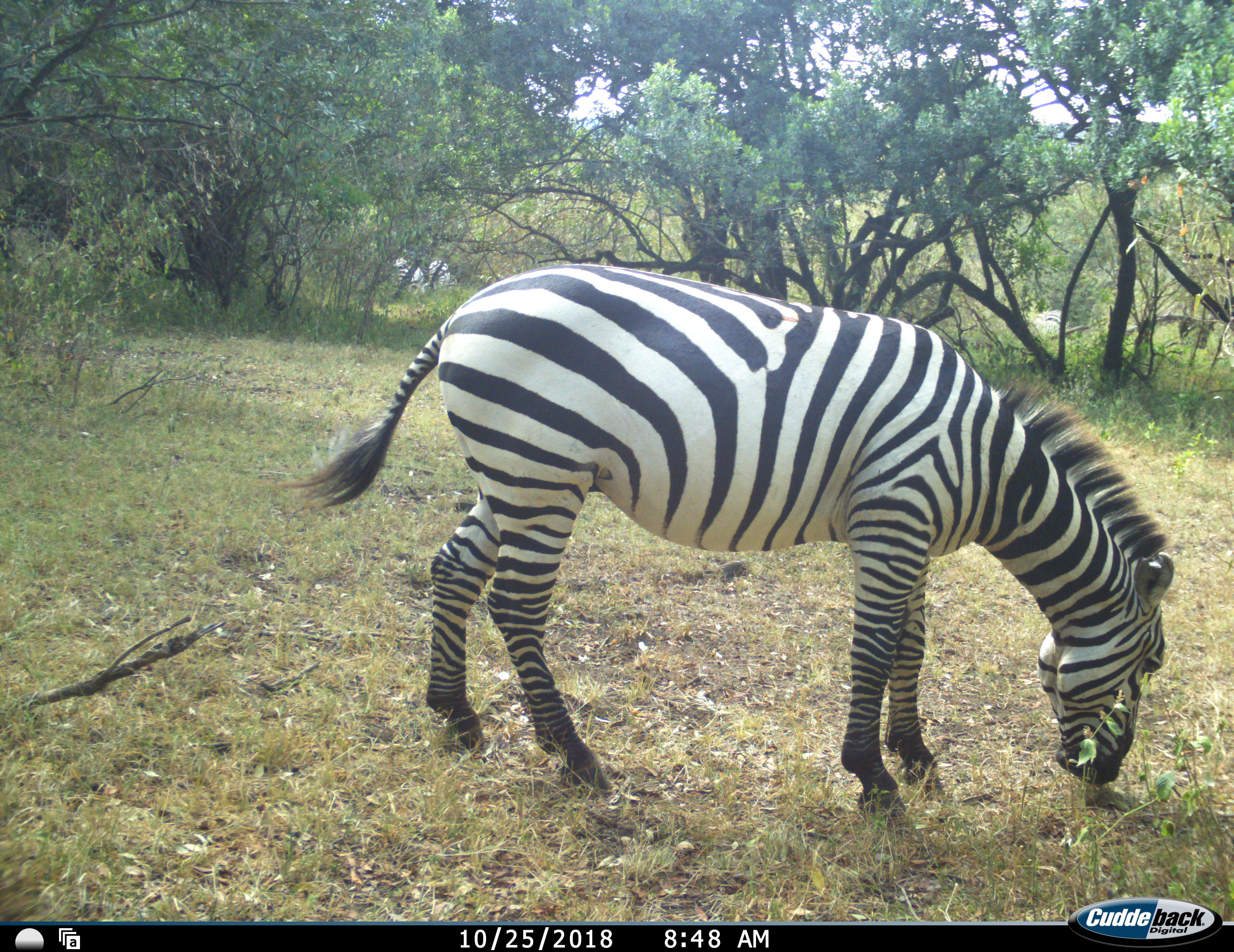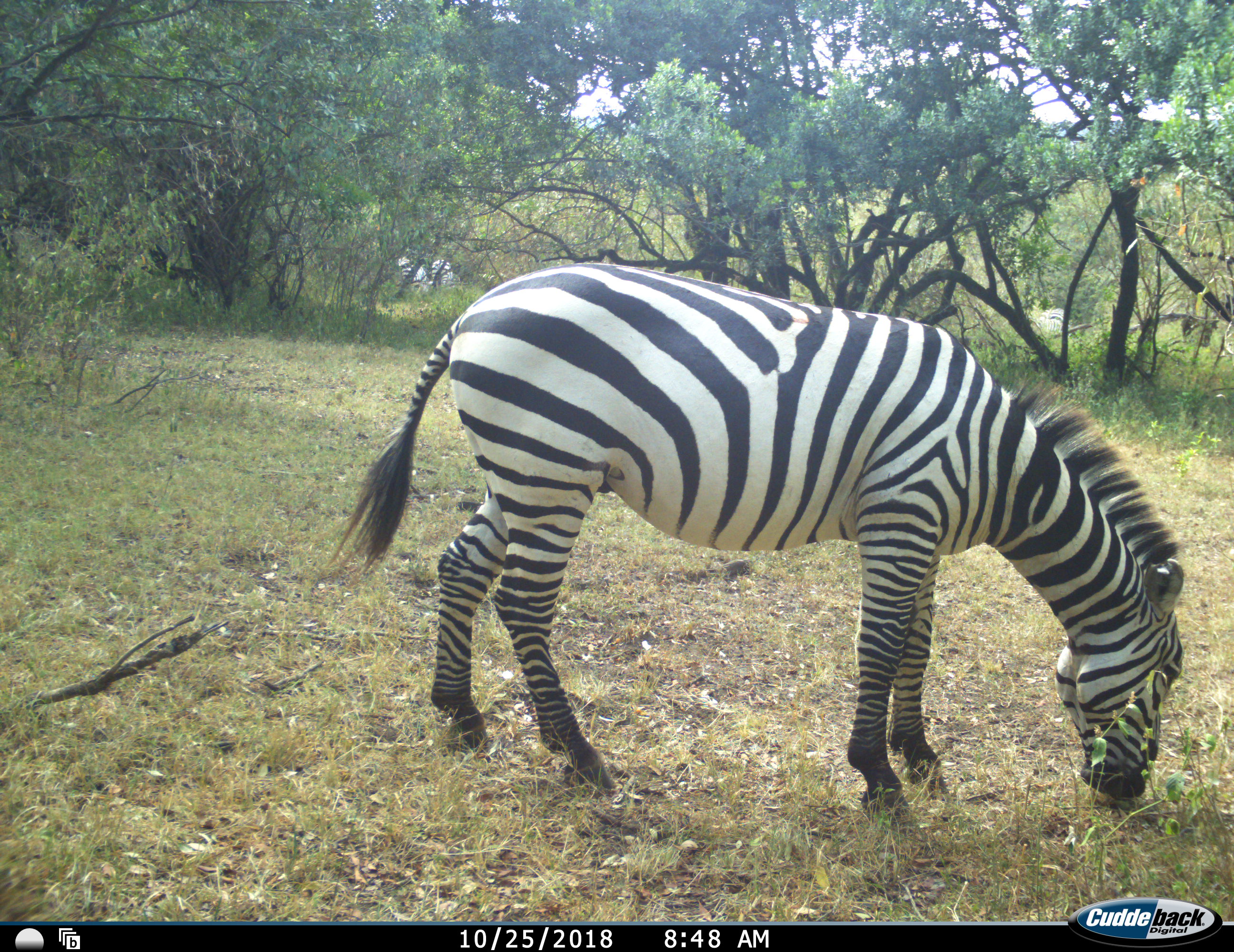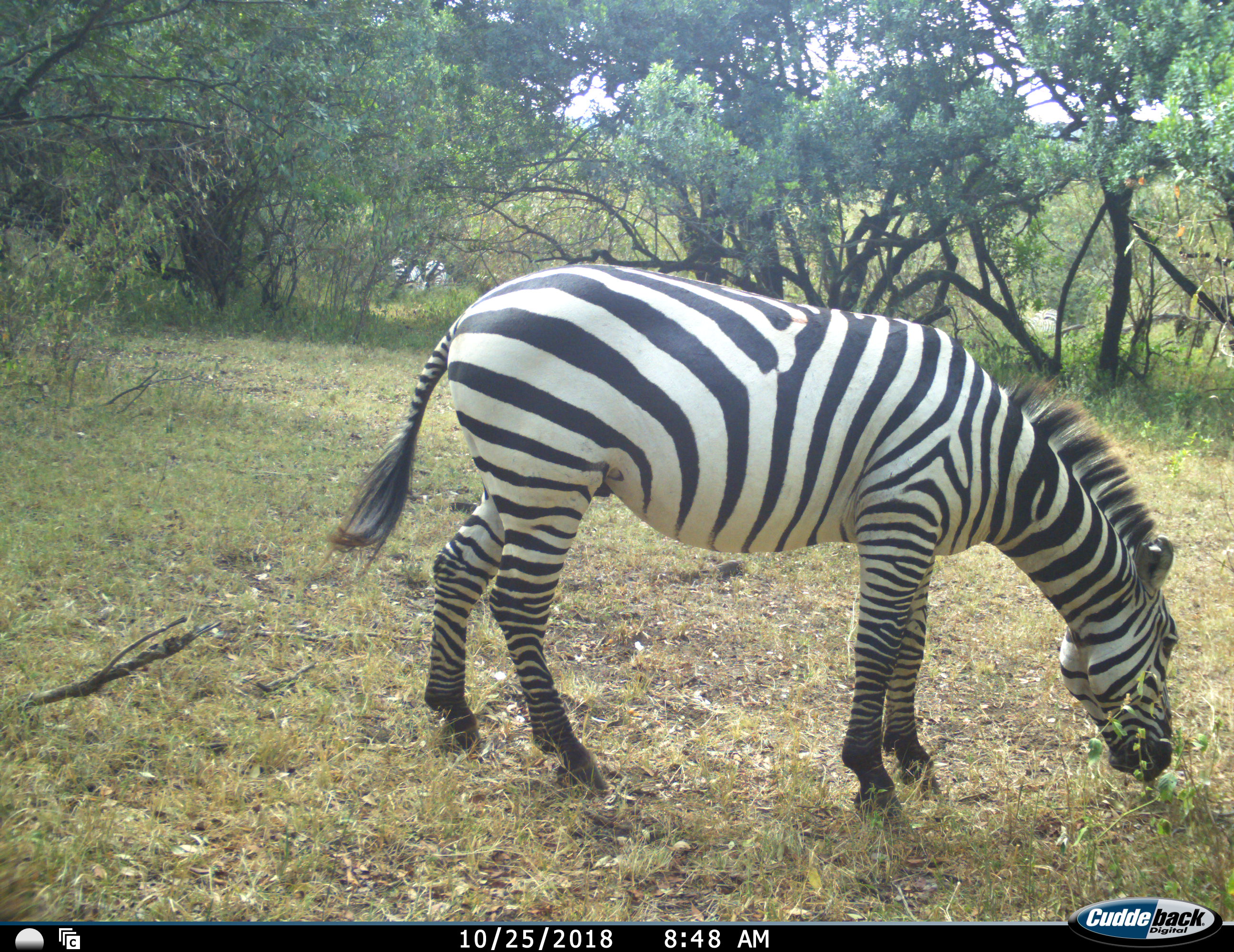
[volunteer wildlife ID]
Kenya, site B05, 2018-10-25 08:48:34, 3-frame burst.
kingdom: Animalia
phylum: Chordata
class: Mammalia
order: Perissodactyla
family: Equidae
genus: Equus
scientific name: Equus quagga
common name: plains zebra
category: zebra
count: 1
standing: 11%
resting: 0%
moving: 0%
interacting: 0%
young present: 0%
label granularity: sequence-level